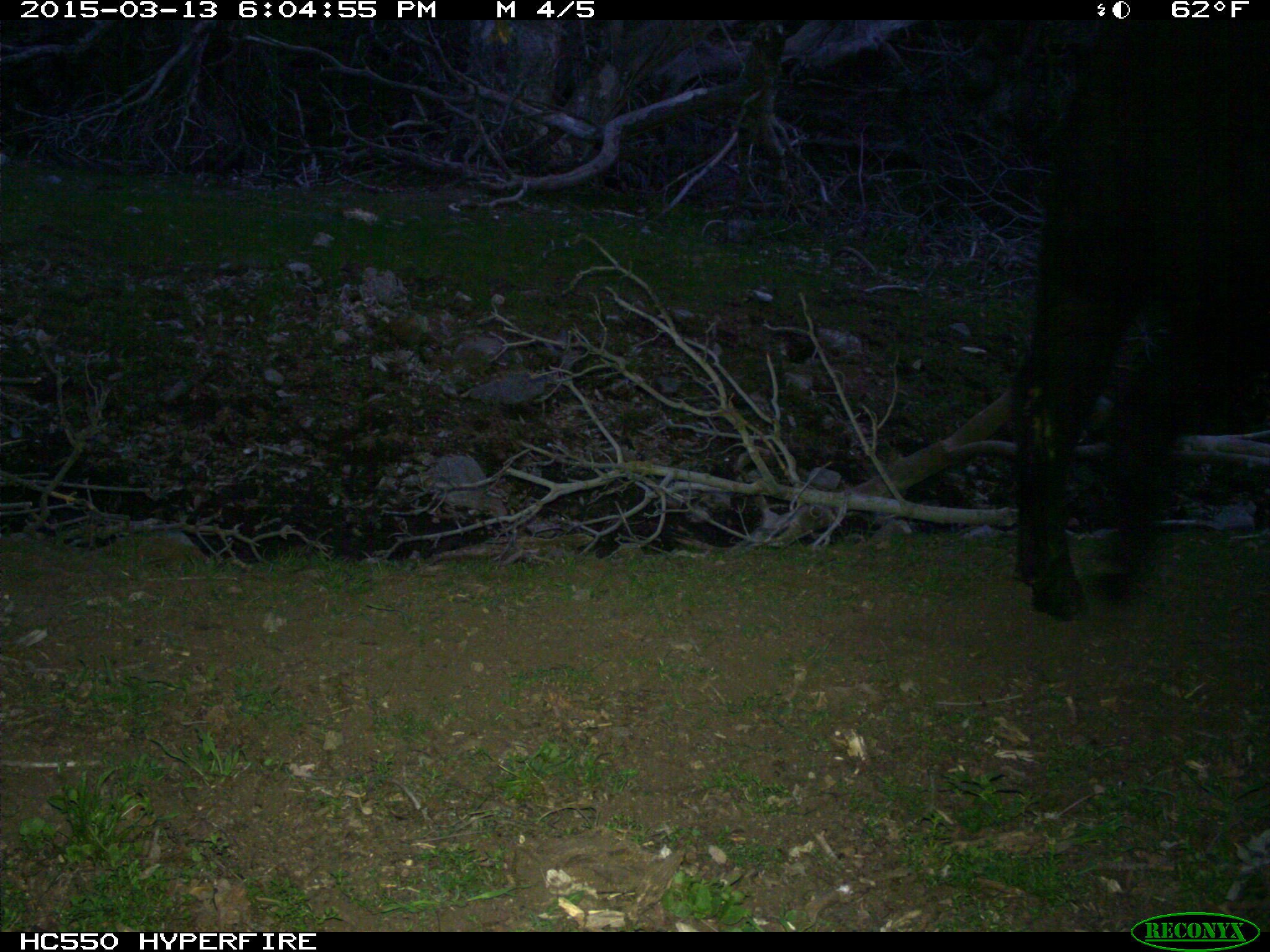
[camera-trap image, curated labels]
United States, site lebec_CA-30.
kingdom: Animalia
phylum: Chordata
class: Mammalia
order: Artiodactyla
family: Bovidae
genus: Bos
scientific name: Bos taurus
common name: domestic cow